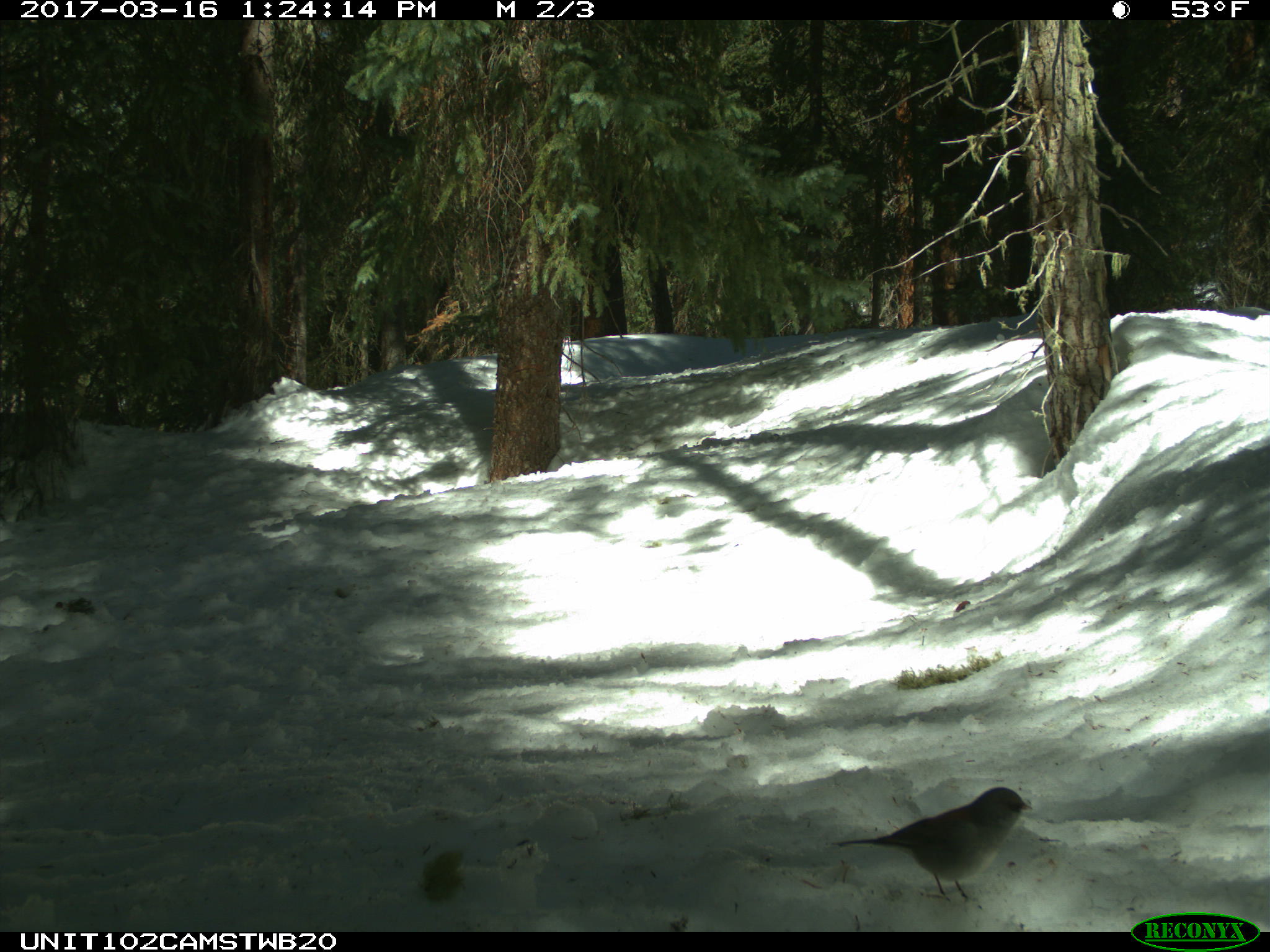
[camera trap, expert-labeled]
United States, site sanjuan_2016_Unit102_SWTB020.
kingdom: Animalia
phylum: Chordata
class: Aves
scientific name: Aves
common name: birds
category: unidentified bird